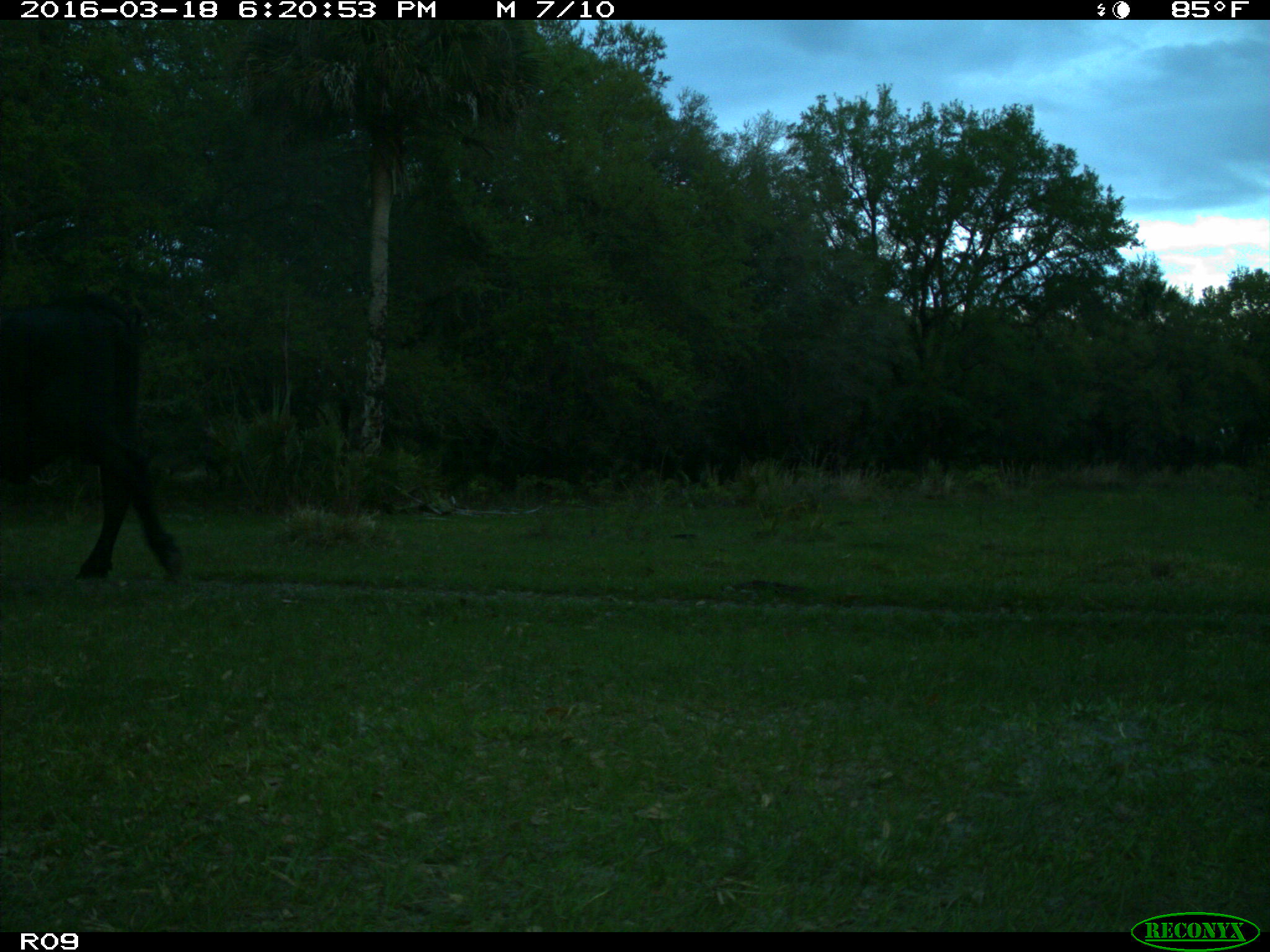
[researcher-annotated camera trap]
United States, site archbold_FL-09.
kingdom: Animalia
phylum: Chordata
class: Mammalia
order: Artiodactyla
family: Bovidae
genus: Bos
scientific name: Bos taurus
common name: domestic cow